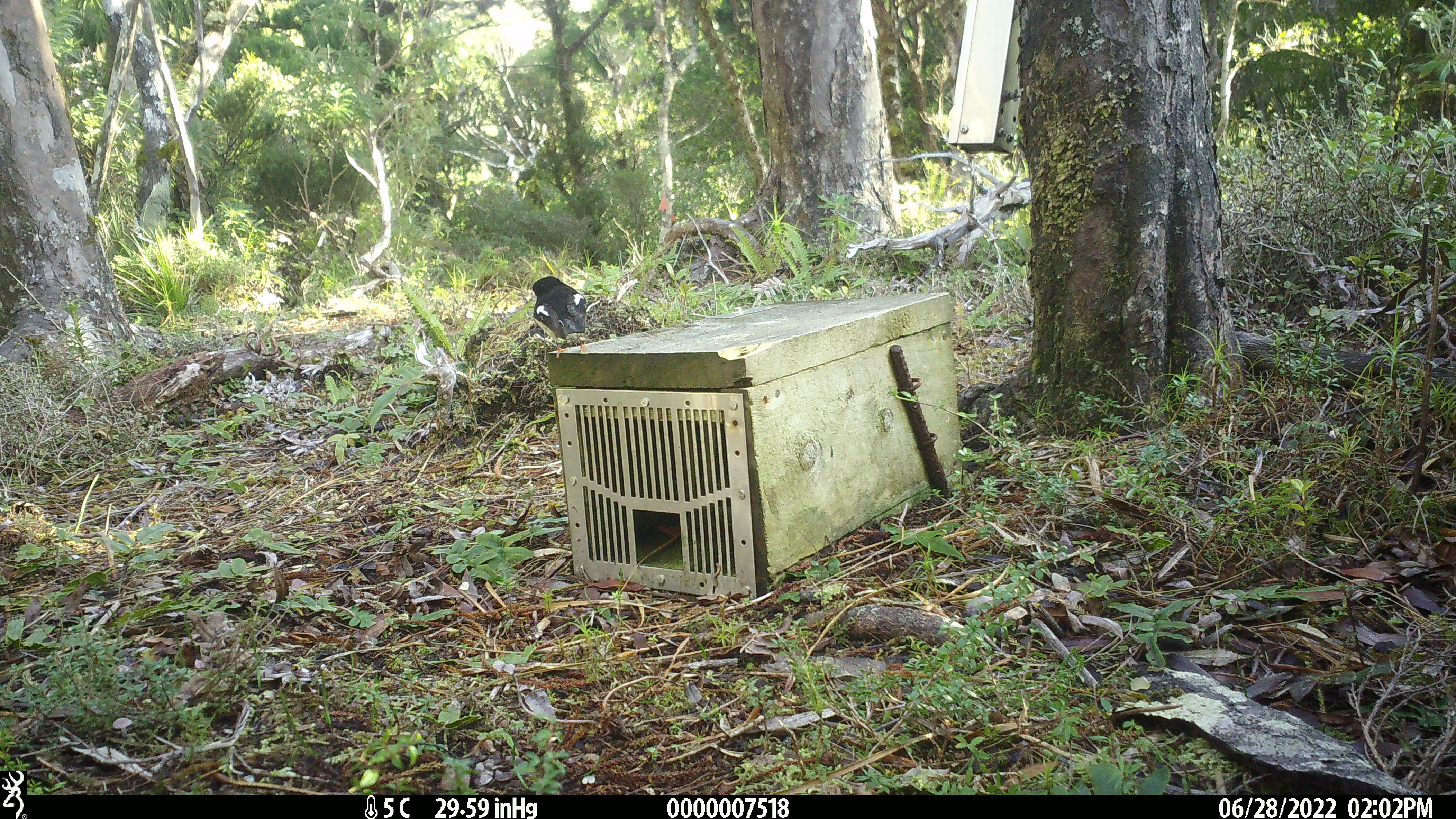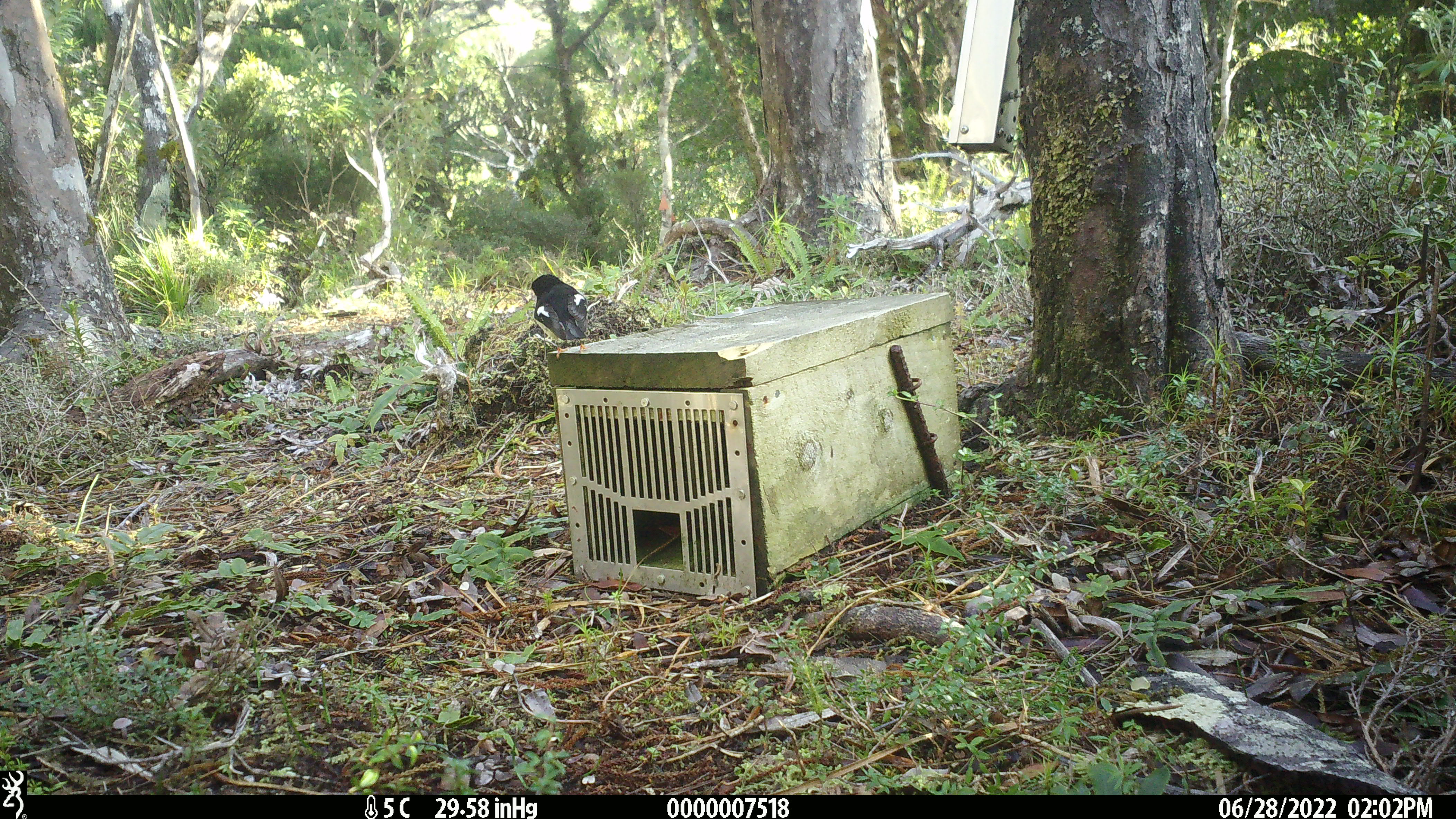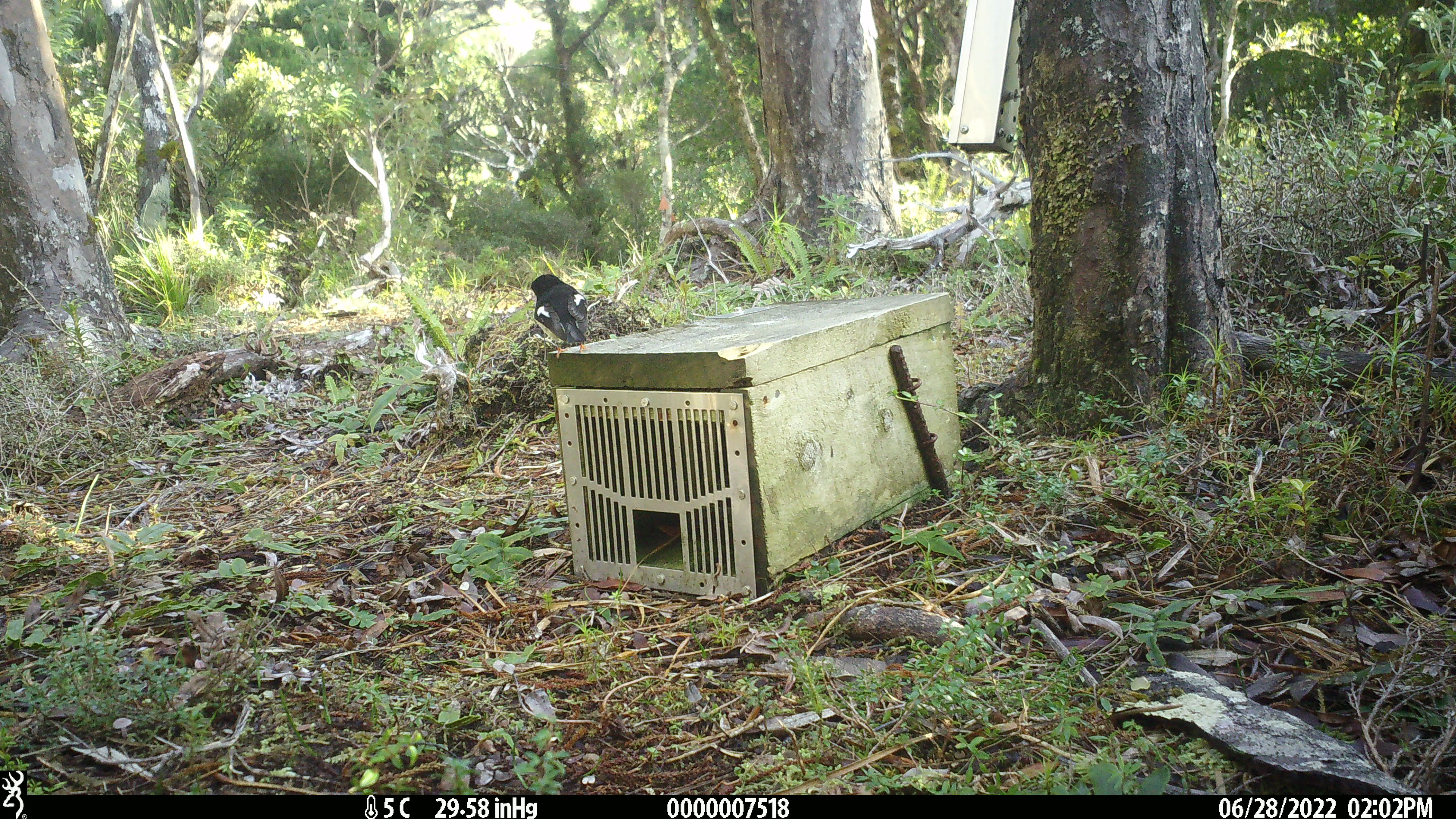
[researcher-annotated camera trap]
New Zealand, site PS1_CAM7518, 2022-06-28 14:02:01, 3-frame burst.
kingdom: Animalia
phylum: Chordata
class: Aves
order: Passeriformes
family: Petroicidae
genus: Petroica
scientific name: Petroica macrocephala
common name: tomtit